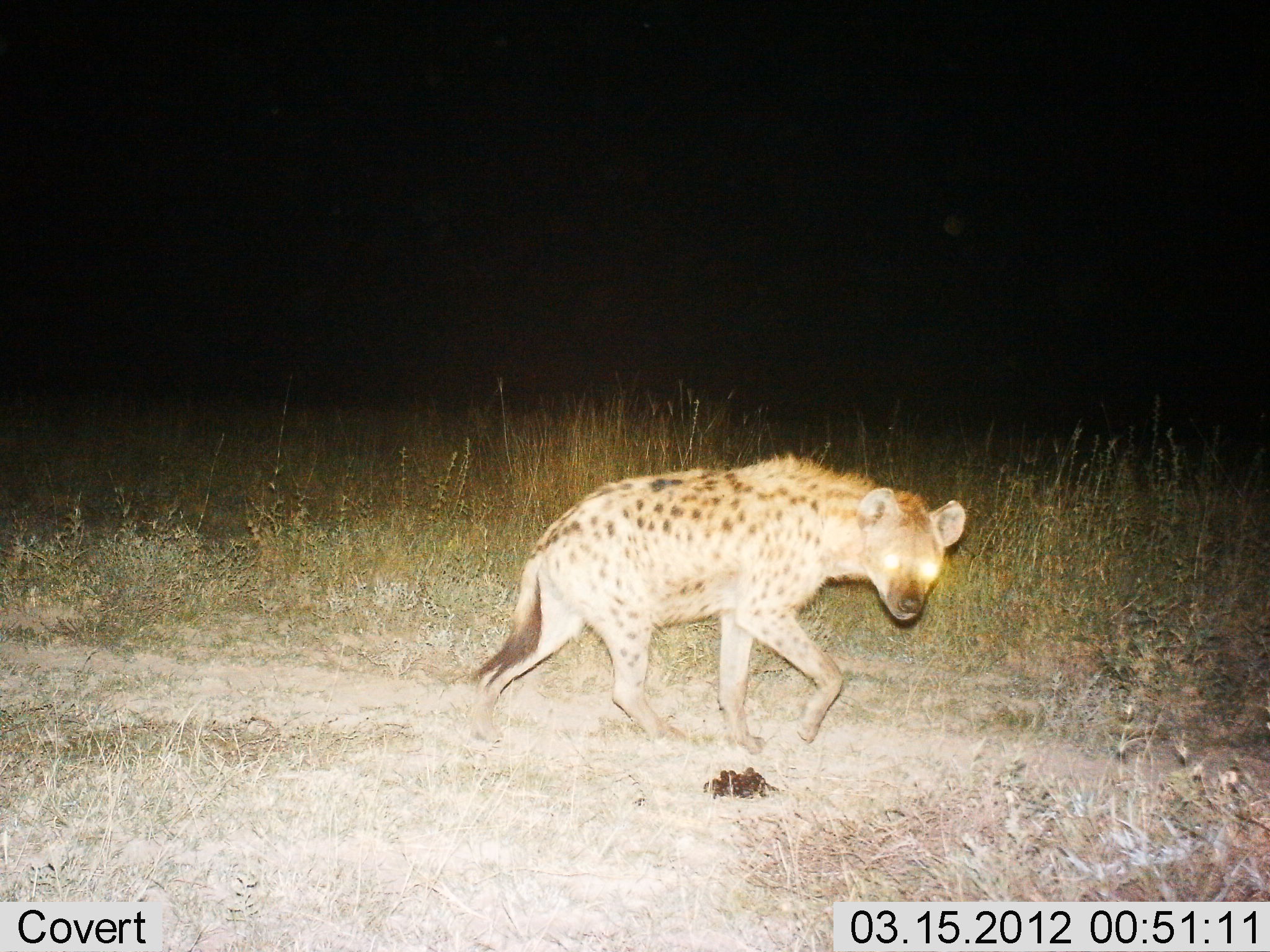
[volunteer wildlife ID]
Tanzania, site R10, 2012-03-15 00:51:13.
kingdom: Animalia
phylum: Chordata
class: Mammalia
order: Carnivora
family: Hyaenidae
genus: Crocuta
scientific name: Crocuta crocuta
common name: spotted hyena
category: hyenaspotted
Hyenaspotted (spotted hyena) (Crocuta crocuta), count 1. Behavior (volunteer vote fractions): standing 11%, resting 0%, moving 93%, interacting 0%. Young present (vote fraction): 0%. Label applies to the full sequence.